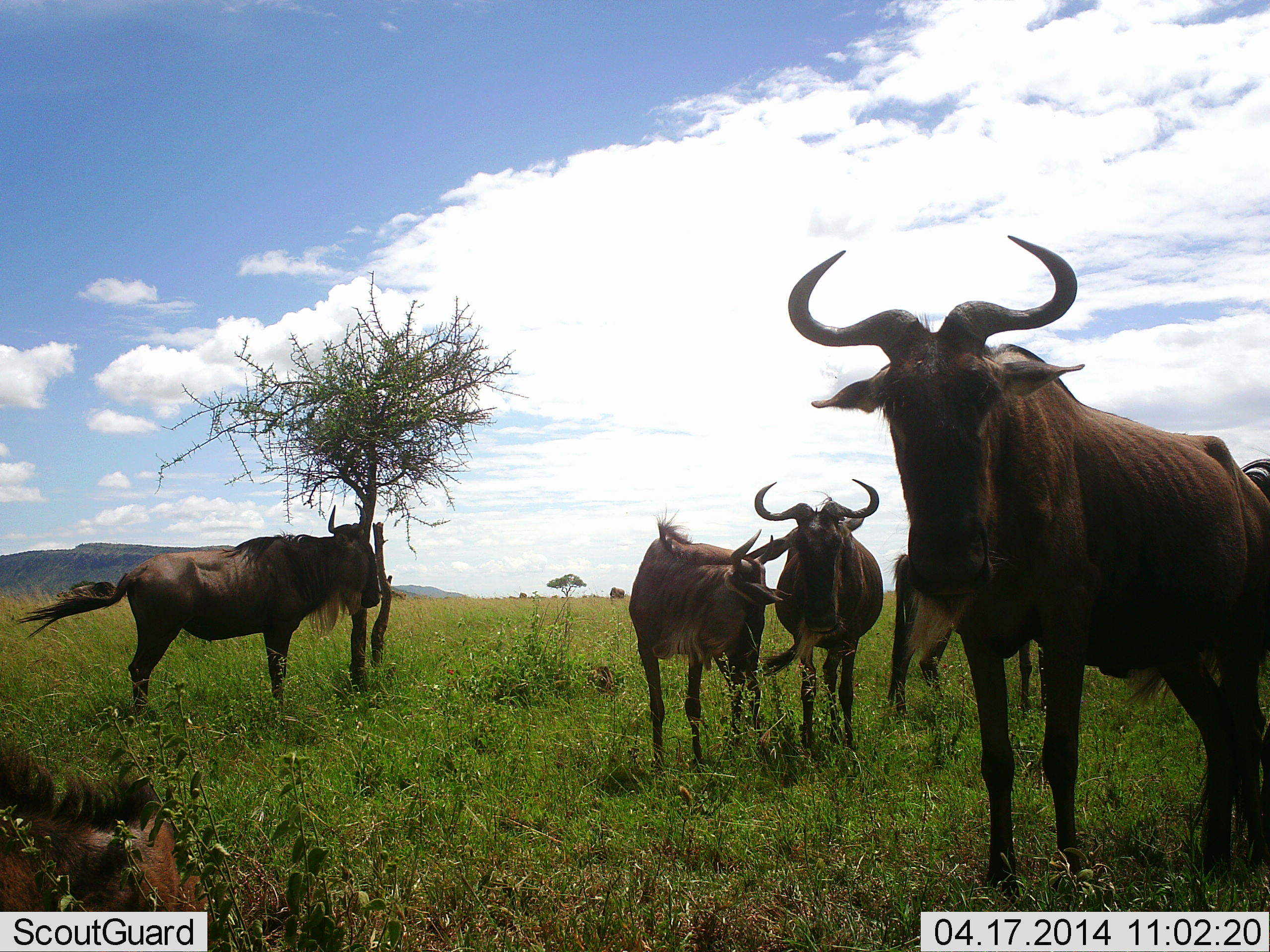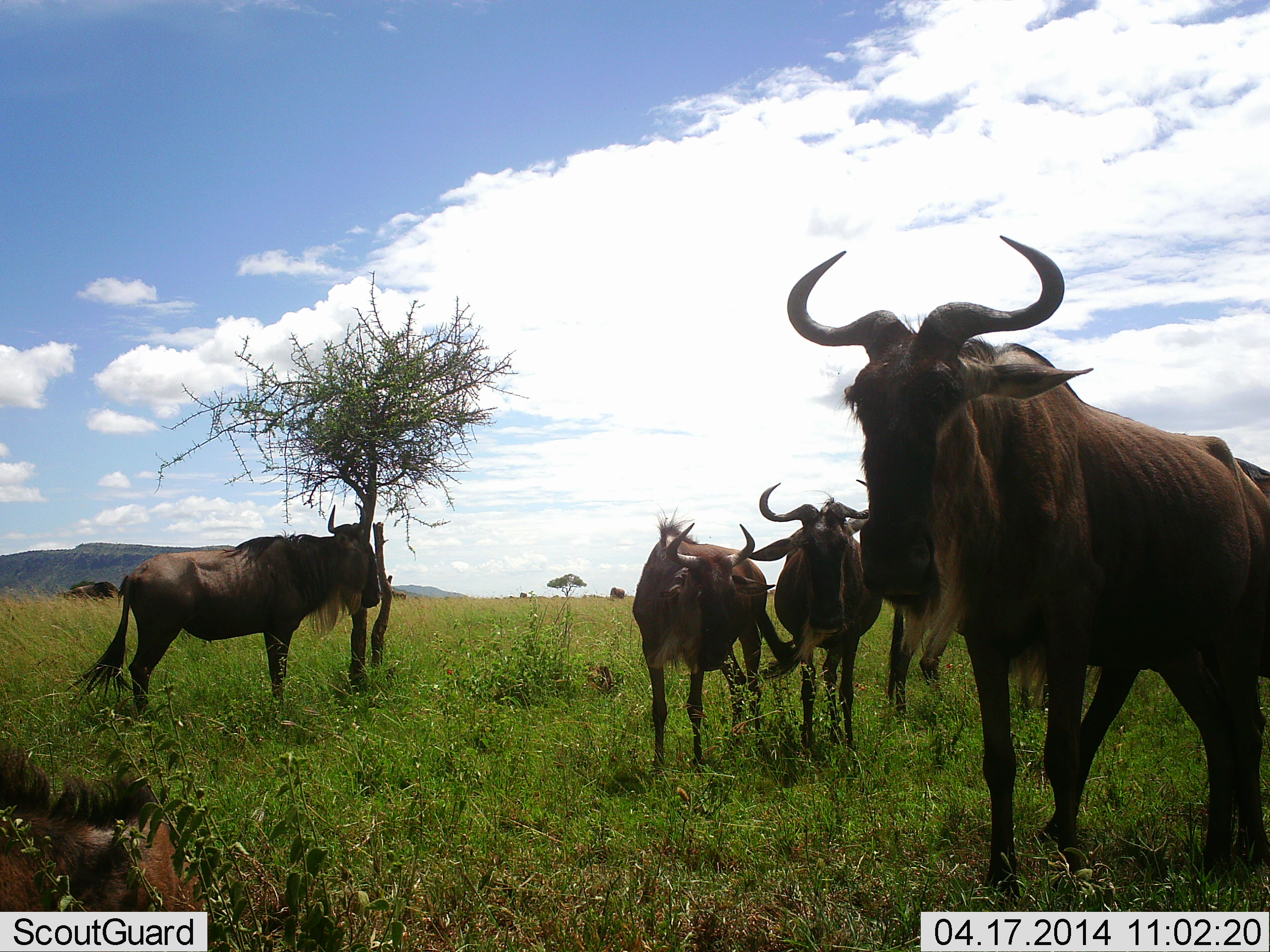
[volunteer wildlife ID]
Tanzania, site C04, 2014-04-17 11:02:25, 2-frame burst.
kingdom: Animalia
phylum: Chordata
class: Mammalia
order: Artiodactyla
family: Bovidae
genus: Connochaetes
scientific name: Connochaetes taurinus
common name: blue wildebeest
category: wildebeest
Wildebeest (blue wildebeest) (Connochaetes taurinus), count 7. Behavior (volunteer vote fractions): standing 100%, resting 40%, moving 10%, interacting 10%. Young present (vote fraction): 0%. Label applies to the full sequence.